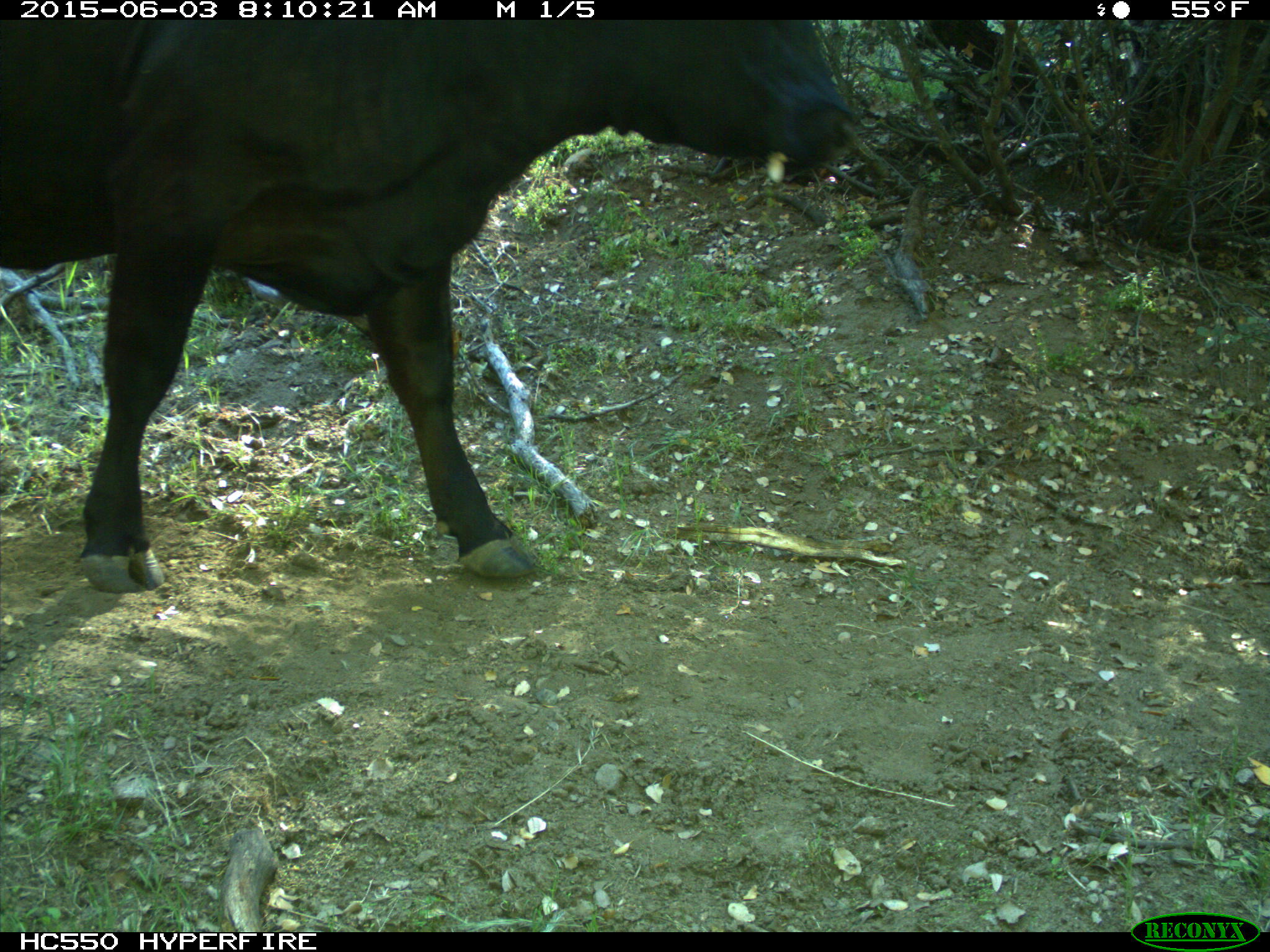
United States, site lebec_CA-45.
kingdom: Animalia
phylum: Chordata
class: Mammalia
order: Artiodactyla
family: Bovidae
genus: Bos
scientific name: Bos taurus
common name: domestic cow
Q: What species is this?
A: Bos taurus (domestic cow).